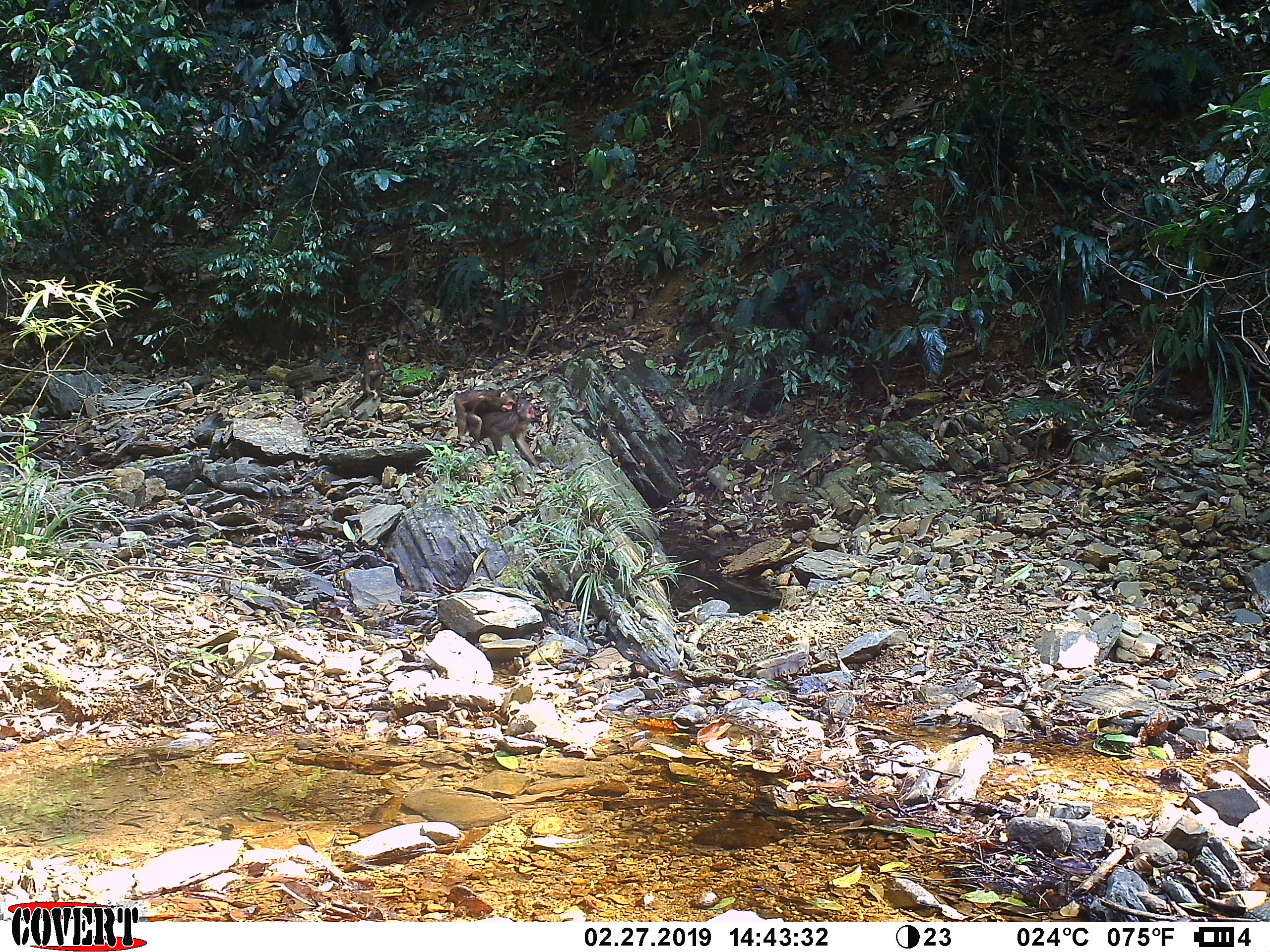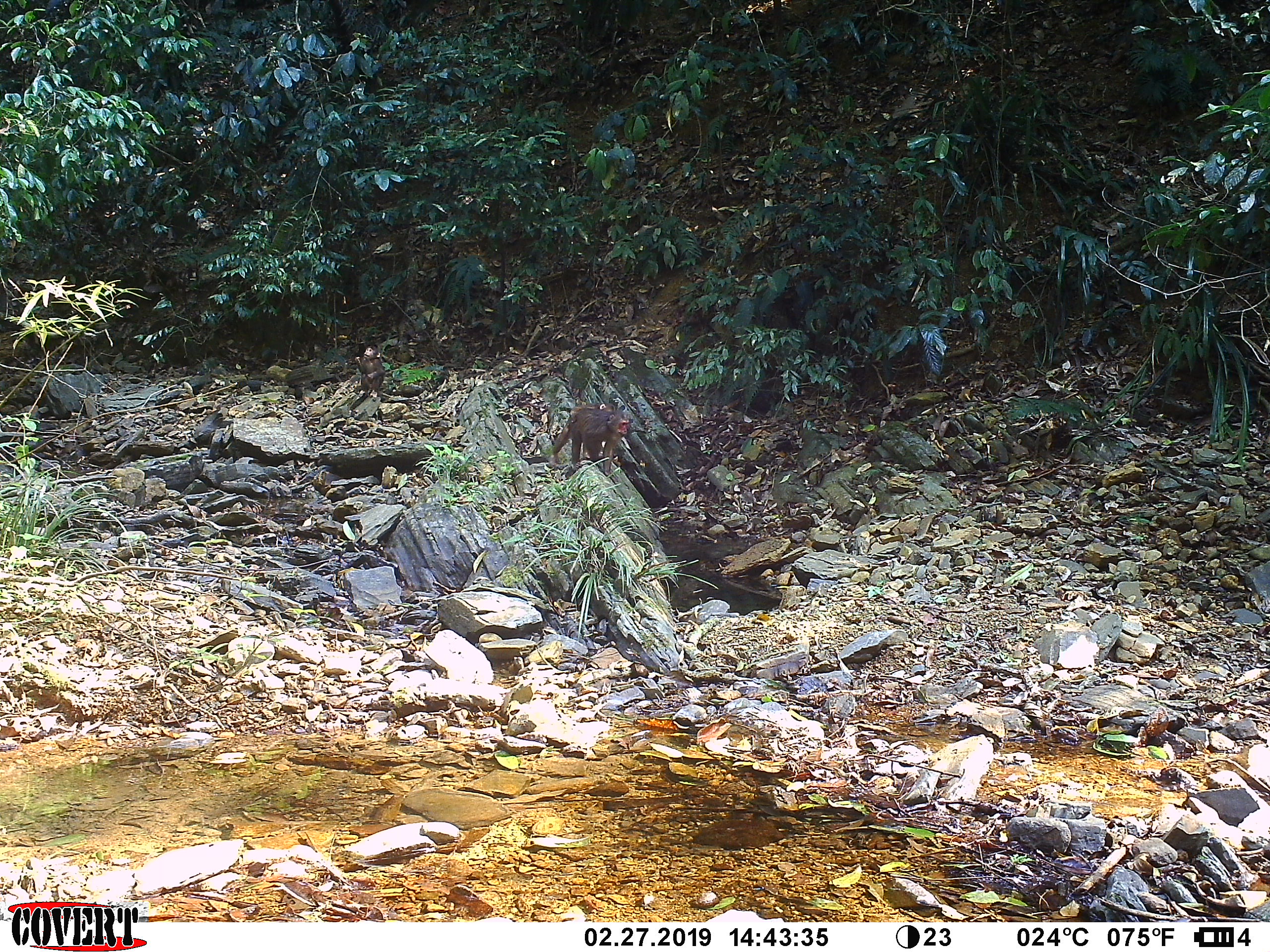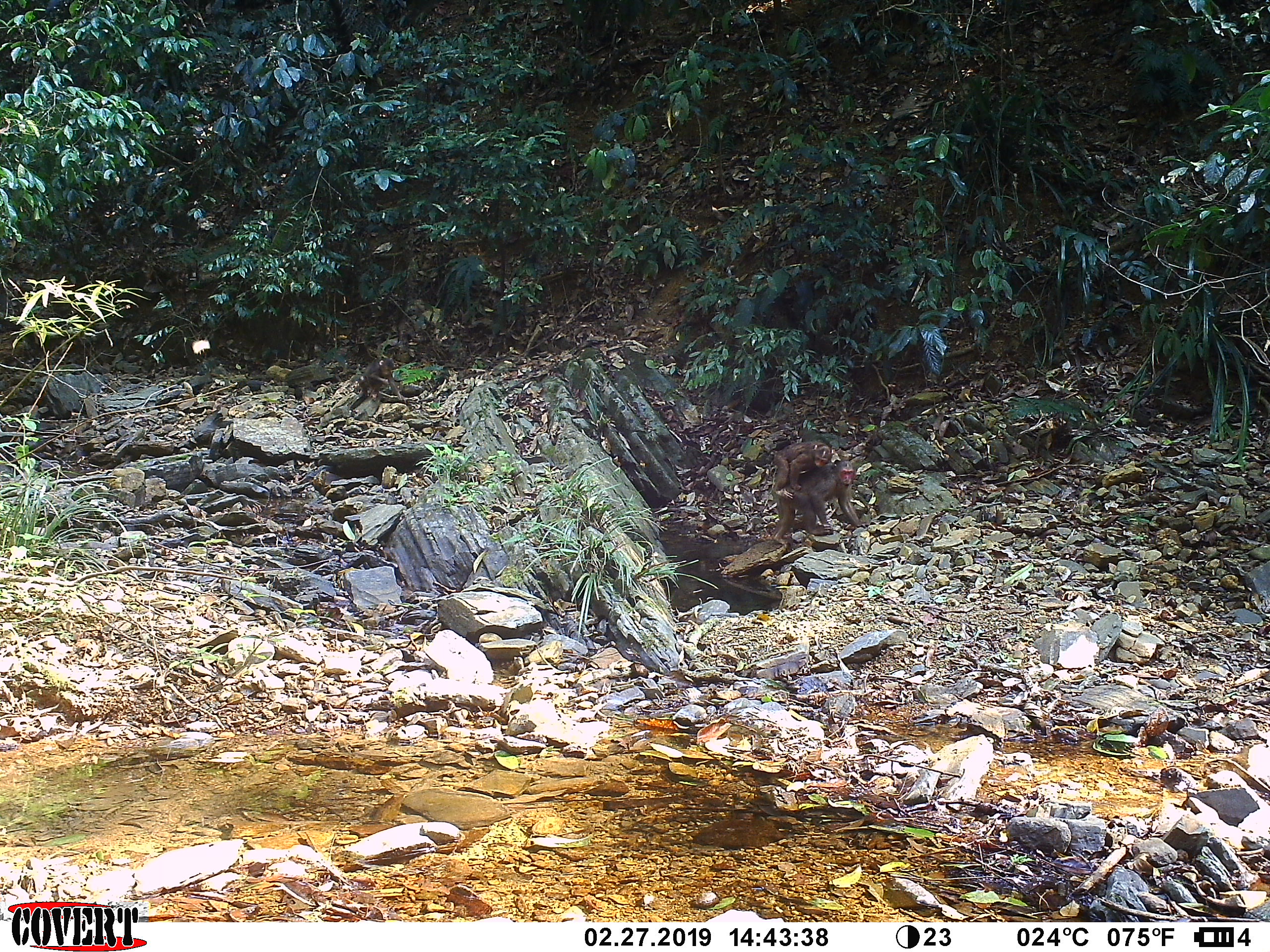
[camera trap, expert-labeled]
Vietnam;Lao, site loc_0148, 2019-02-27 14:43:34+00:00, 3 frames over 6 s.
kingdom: Animalia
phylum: Chordata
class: Mammalia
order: Primates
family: Cercopithecidae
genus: Macaca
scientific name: Macaca arctoides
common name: stump-tailed macaque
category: stump tailed macaque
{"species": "stump tailed macaque (stump-tailed macaque) (Macaca arctoides)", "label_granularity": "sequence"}